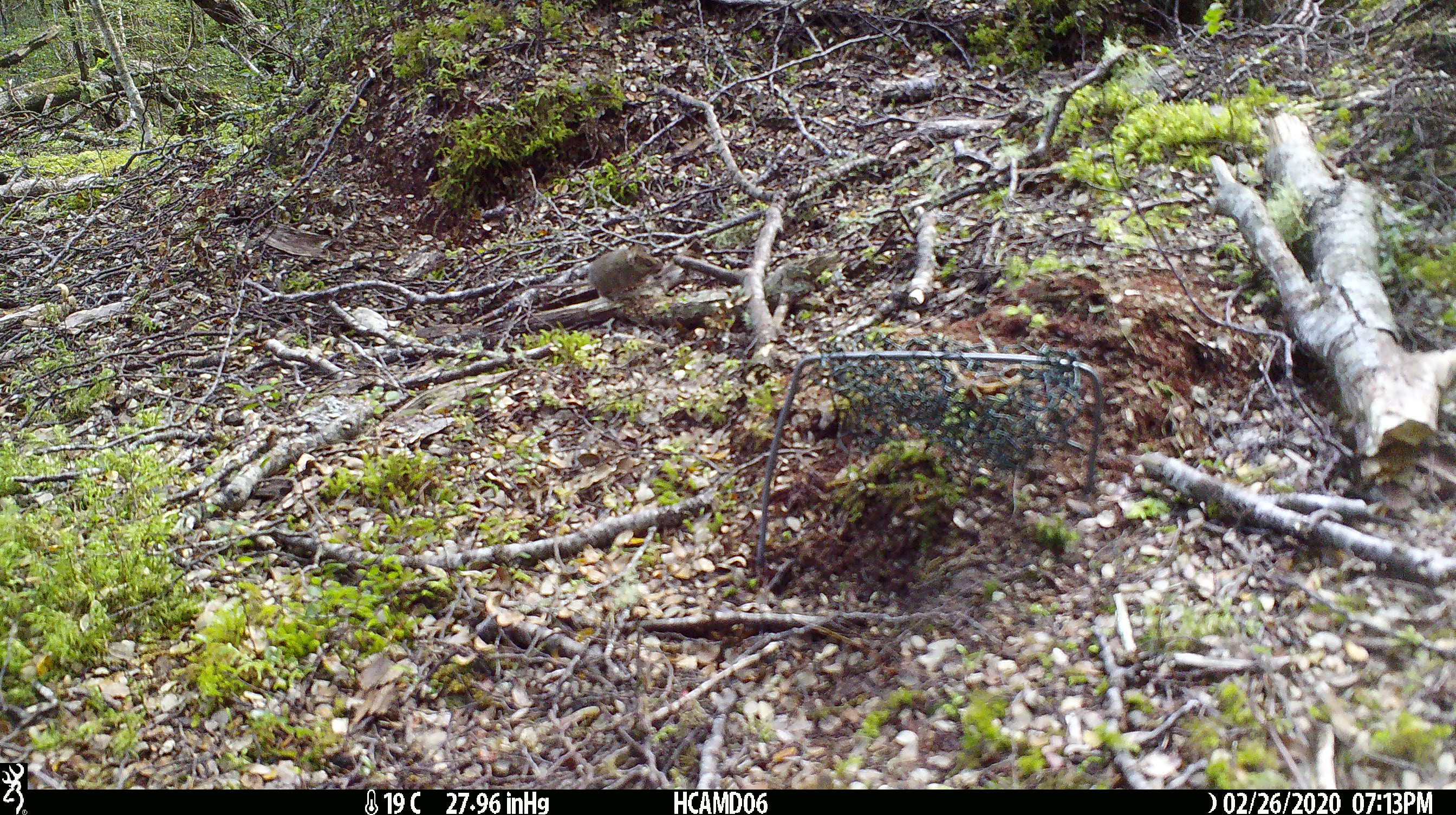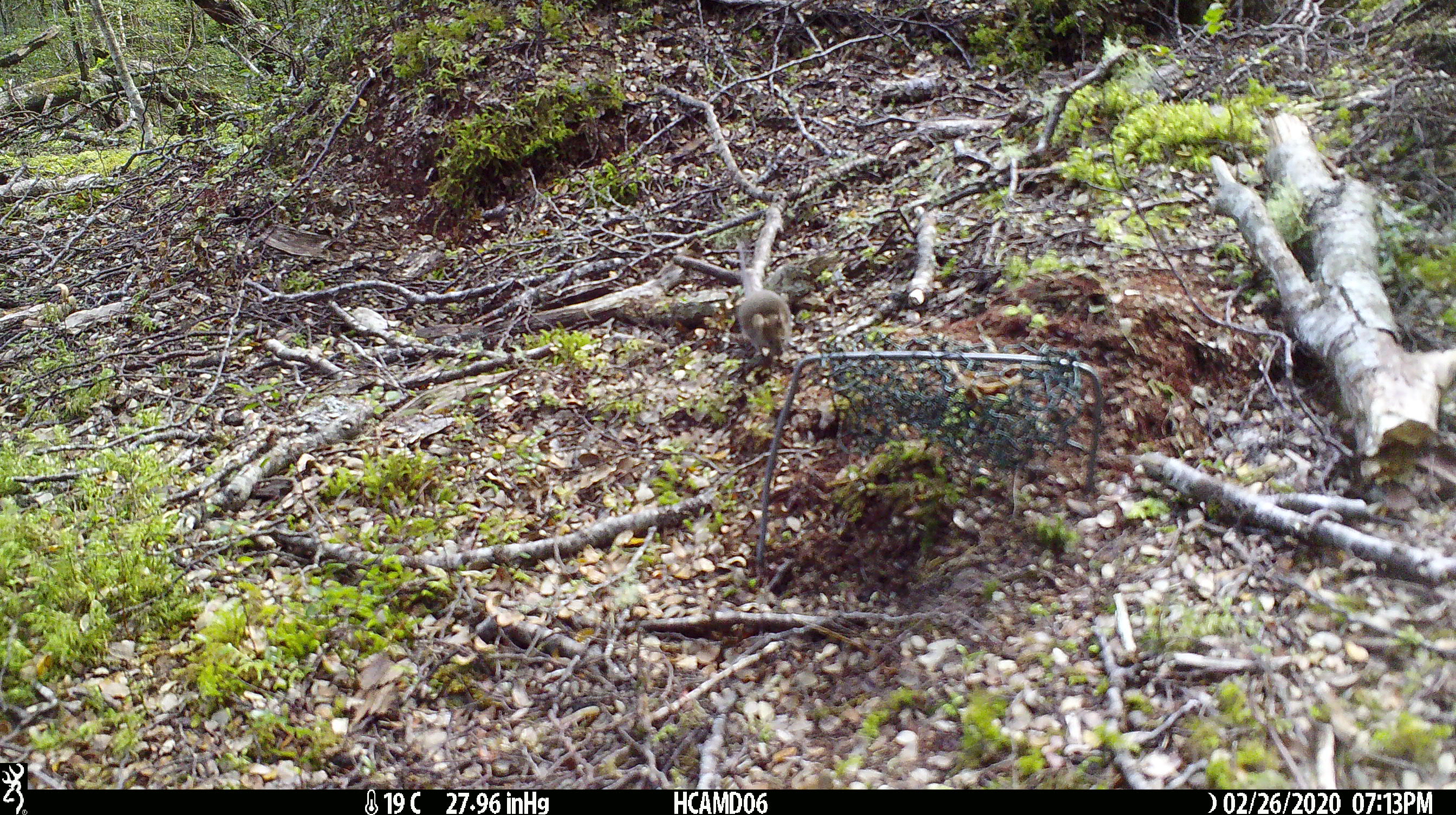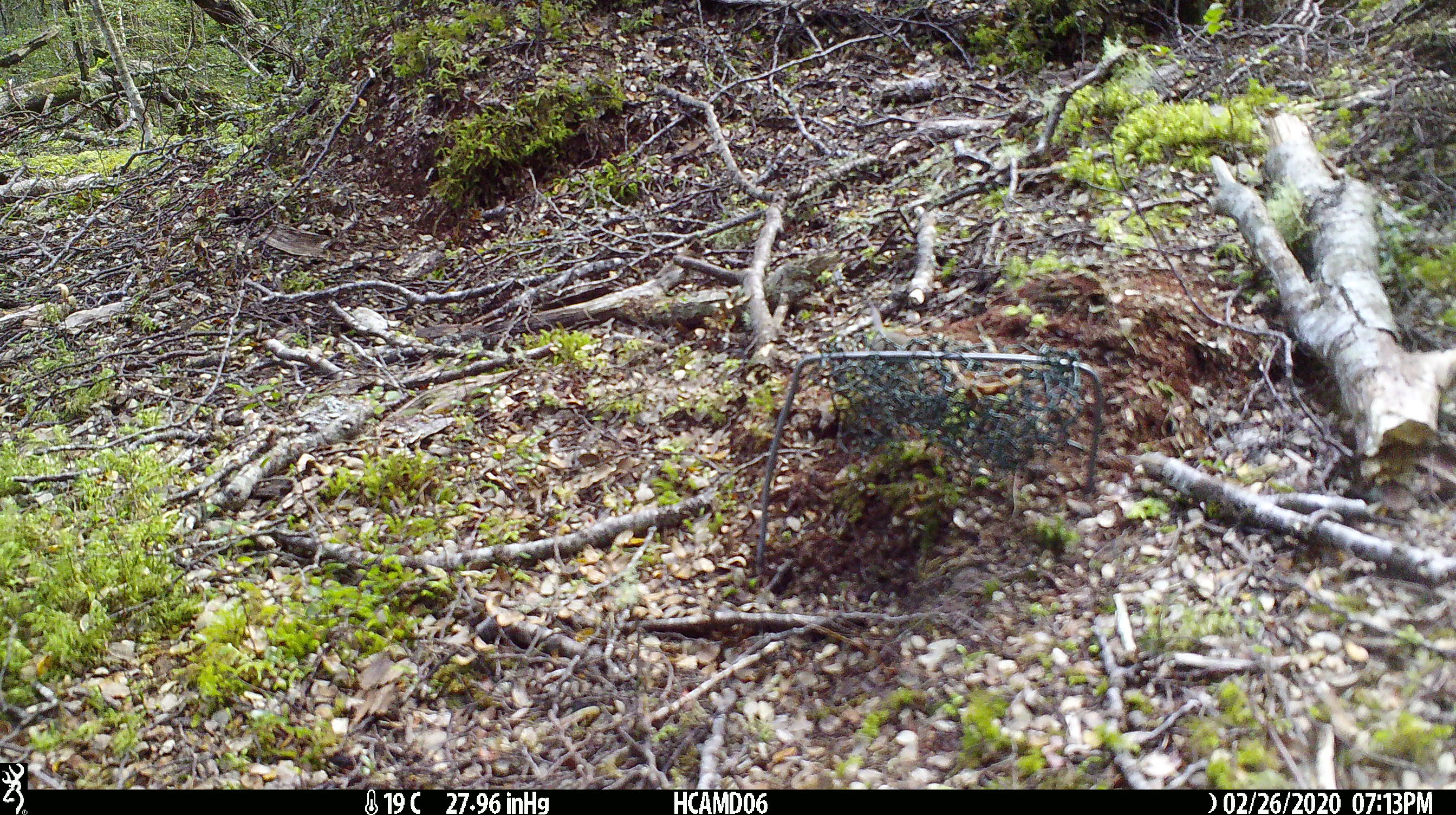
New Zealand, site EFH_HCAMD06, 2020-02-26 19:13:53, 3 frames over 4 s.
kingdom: Animalia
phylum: Chordata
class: Mammalia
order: Rodentia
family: Muridae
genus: Mus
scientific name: Mus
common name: mouse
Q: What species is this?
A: Mouse (Mus).